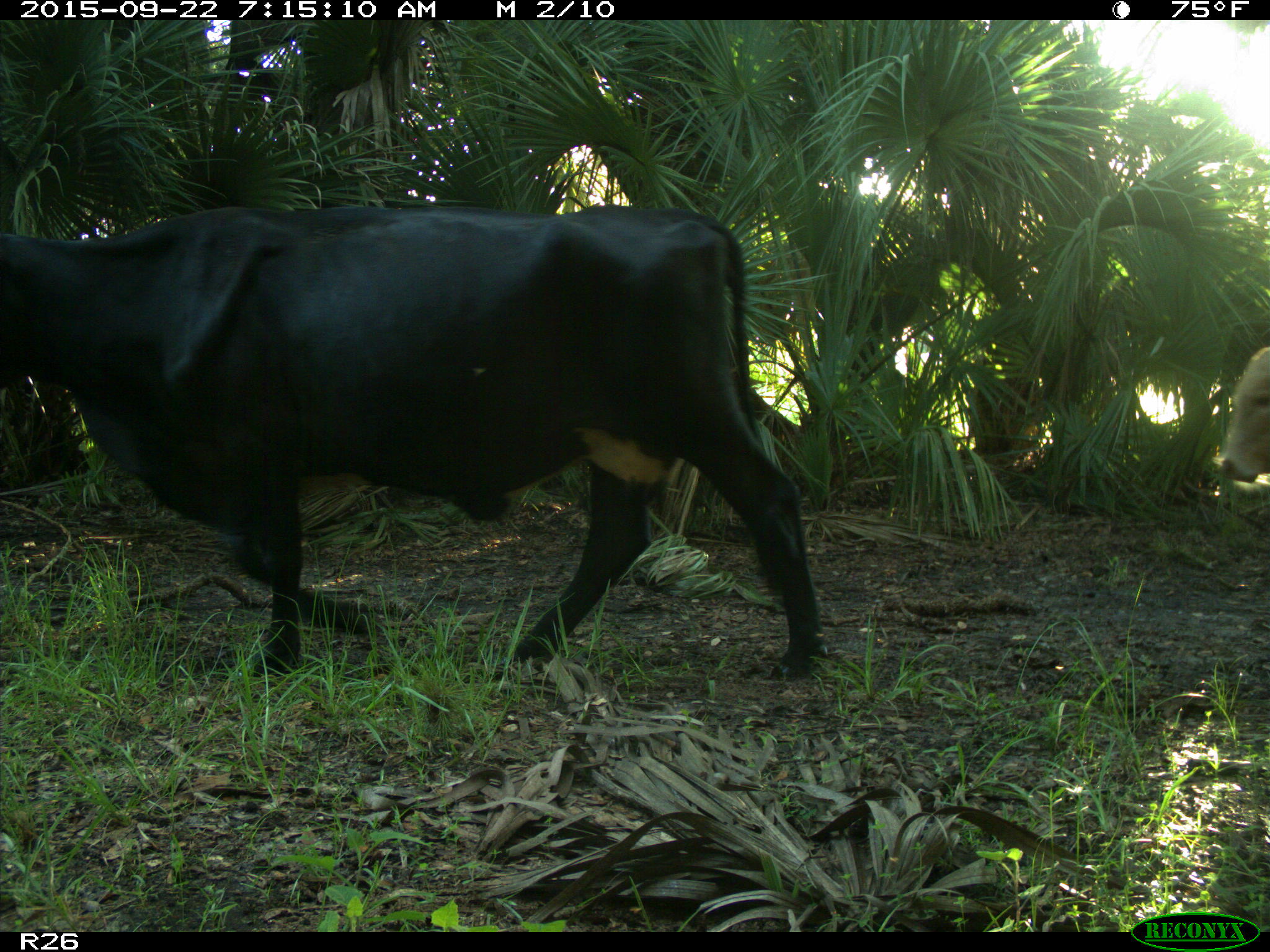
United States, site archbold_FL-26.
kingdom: Animalia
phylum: Chordata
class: Mammalia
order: Artiodactyla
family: Bovidae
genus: Bos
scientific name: Bos taurus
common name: domestic cow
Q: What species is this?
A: Bos taurus (domestic cow).